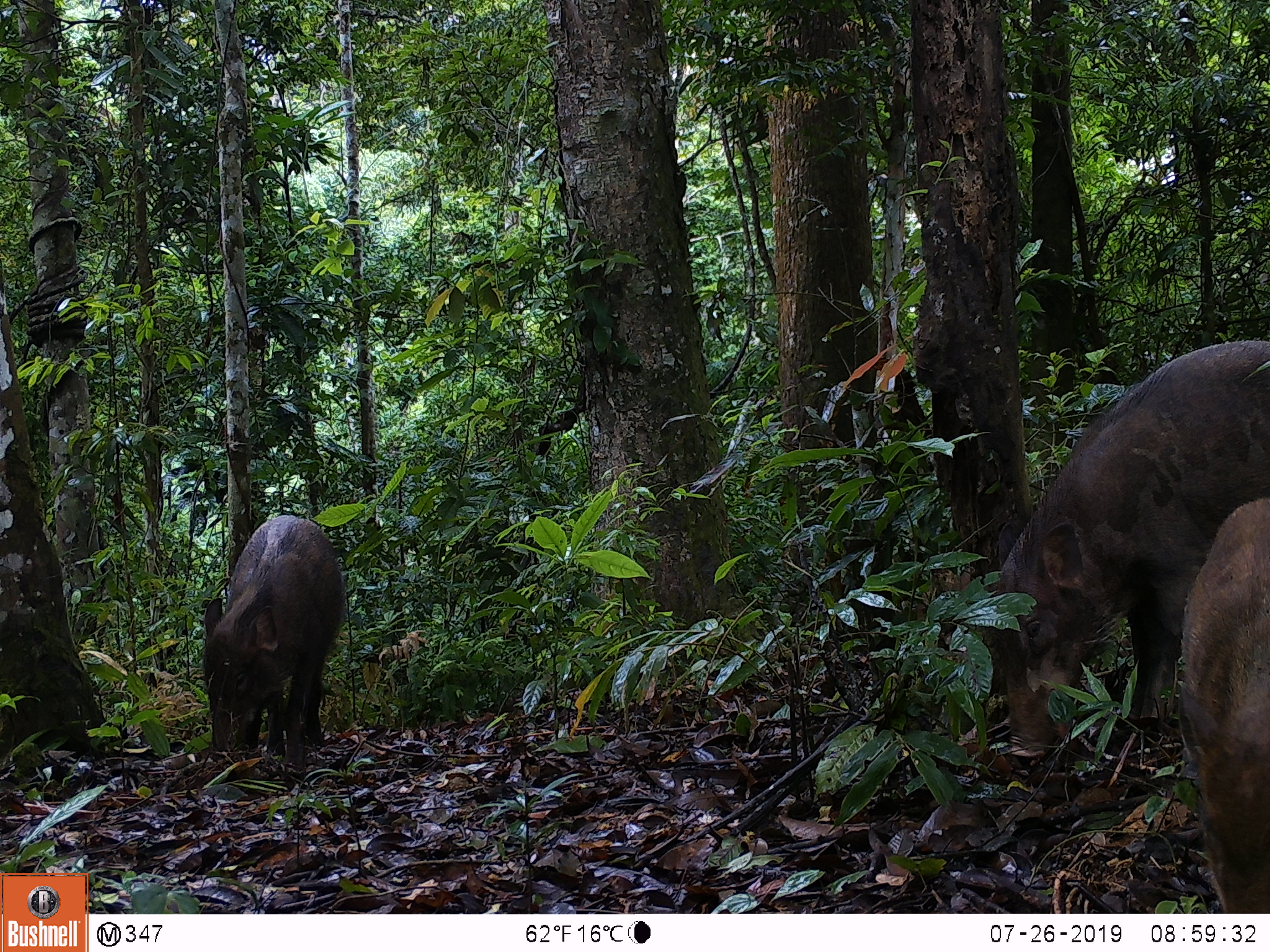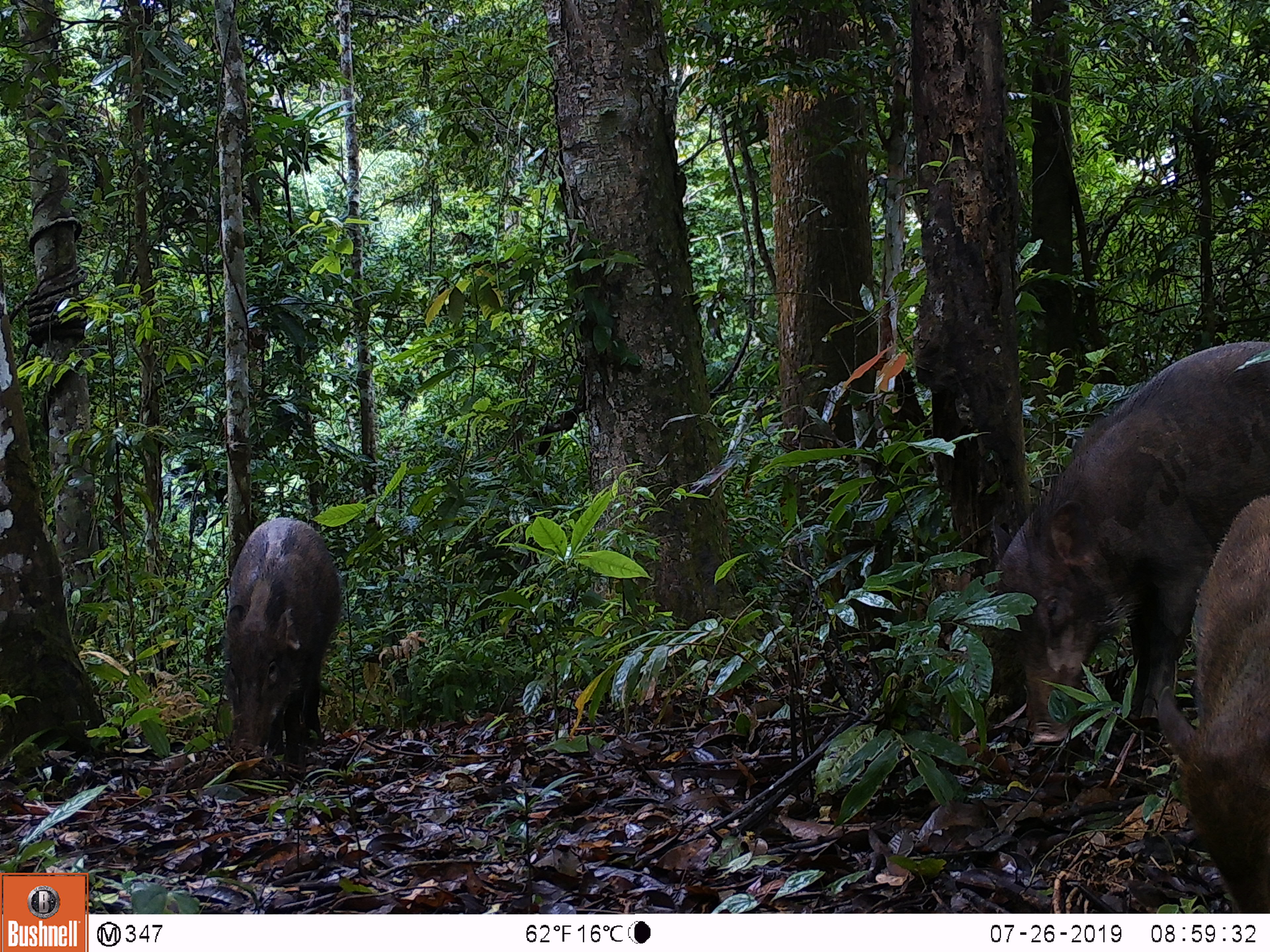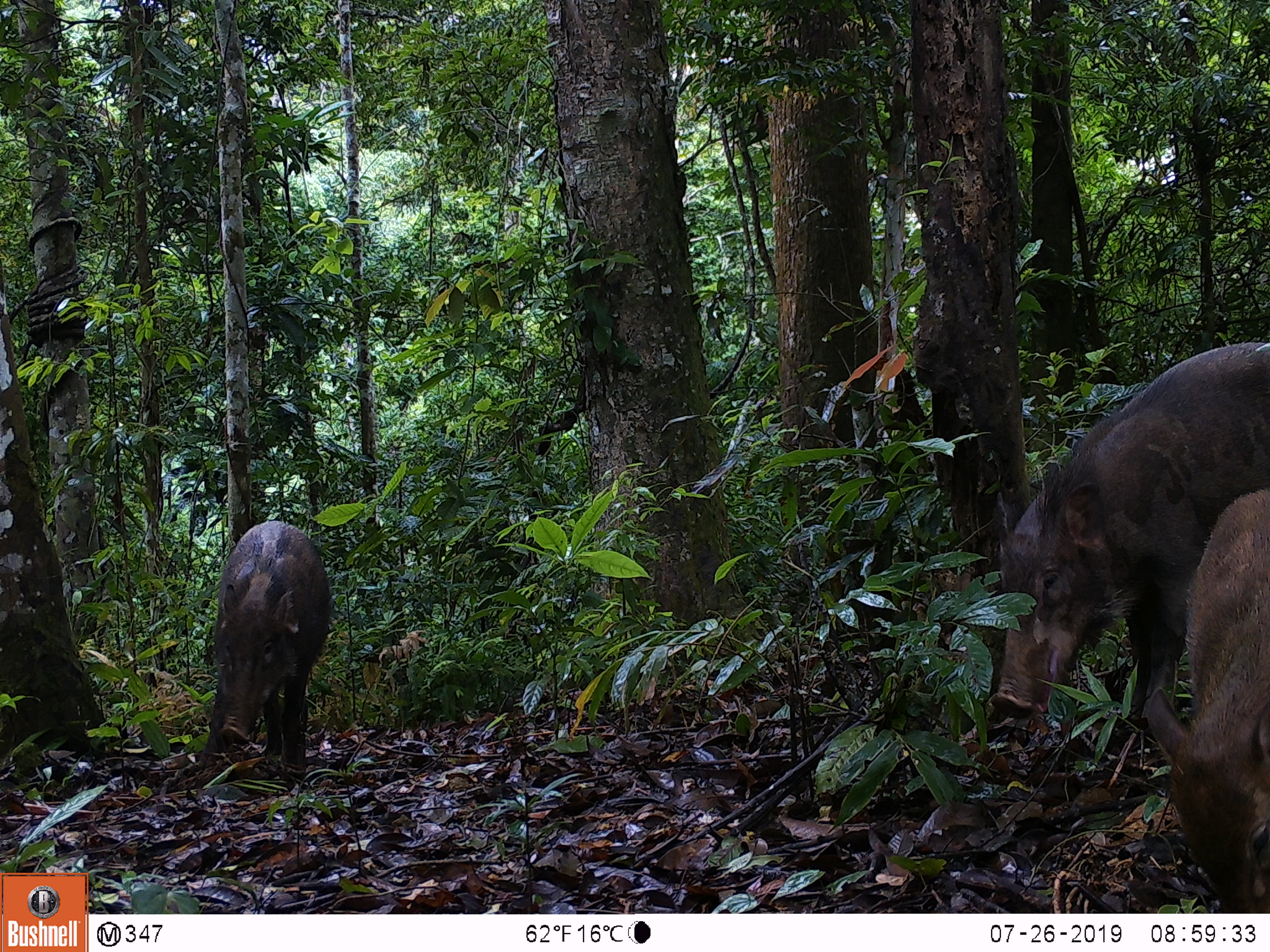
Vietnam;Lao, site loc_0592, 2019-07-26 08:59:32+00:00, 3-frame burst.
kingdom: Animalia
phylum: Chordata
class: Mammalia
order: Artiodactyla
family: Suidae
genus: Sus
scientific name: Sus scrofa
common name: eurasian wild pig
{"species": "eurasian wild pig (Sus scrofa)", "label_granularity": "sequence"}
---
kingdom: Animalia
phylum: Chordata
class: Aves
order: Galliformes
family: Phasianidae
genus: Polyplectron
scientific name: Polyplectron bicalcaratum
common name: gray peacock-pheasant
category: grey peacock pheasant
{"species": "grey peacock pheasant (gray peacock-pheasant) (Polyplectron bicalcaratum)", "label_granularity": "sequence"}